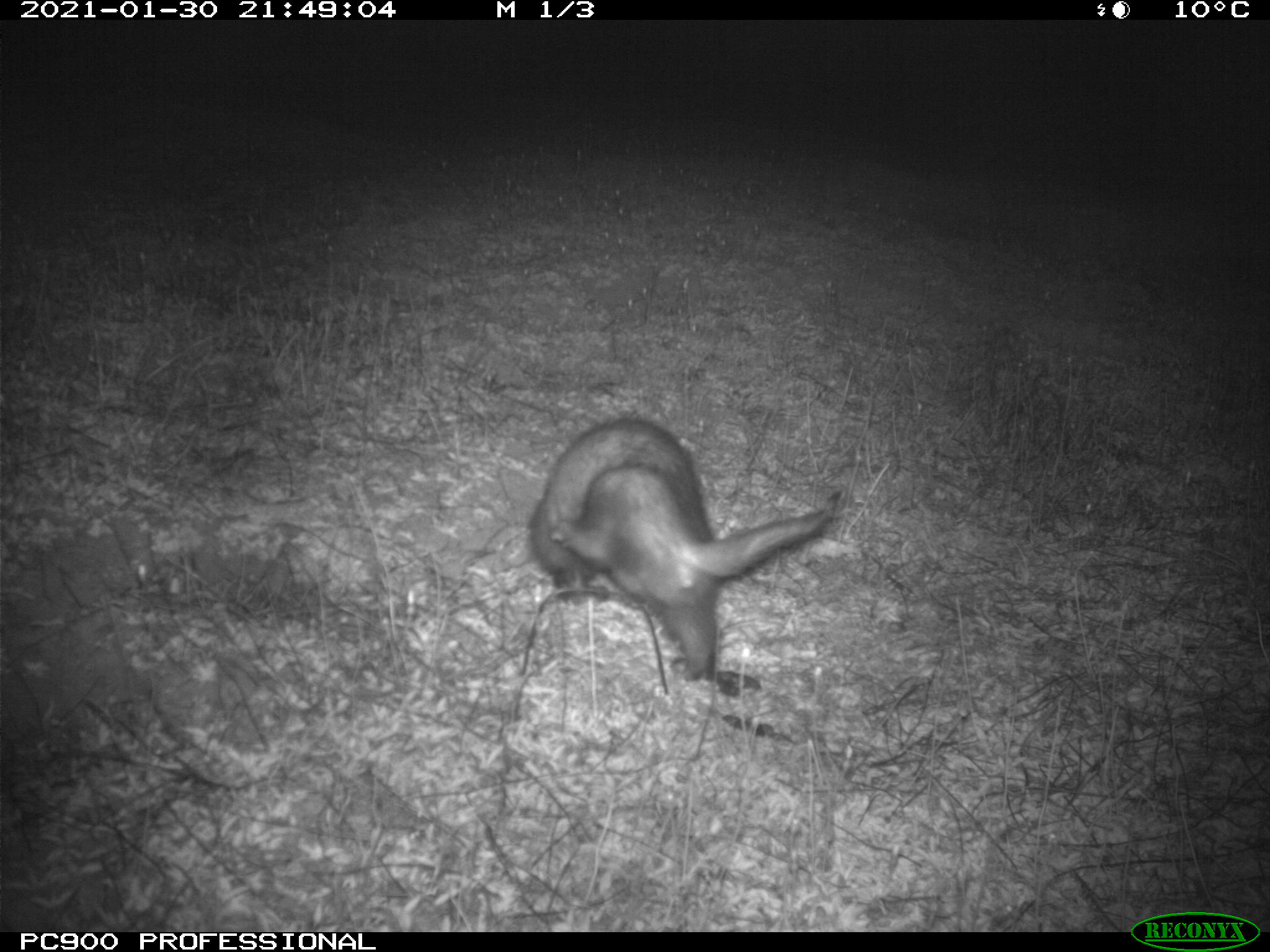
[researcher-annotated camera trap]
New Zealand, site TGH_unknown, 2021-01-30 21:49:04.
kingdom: Animalia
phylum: Chordata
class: Mammalia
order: Carnivora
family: Mustelidae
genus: Mustela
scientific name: Mustela furo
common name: ferret